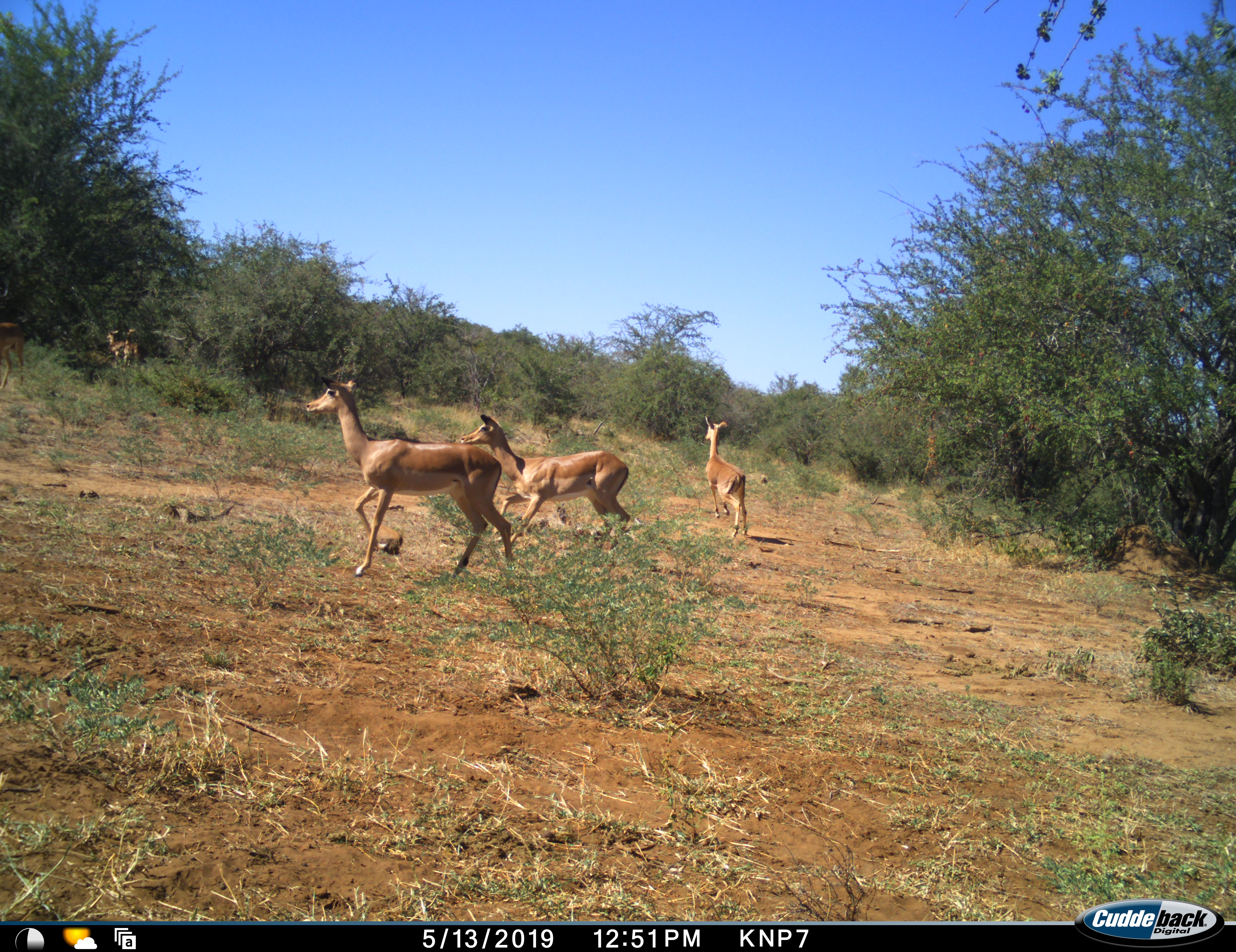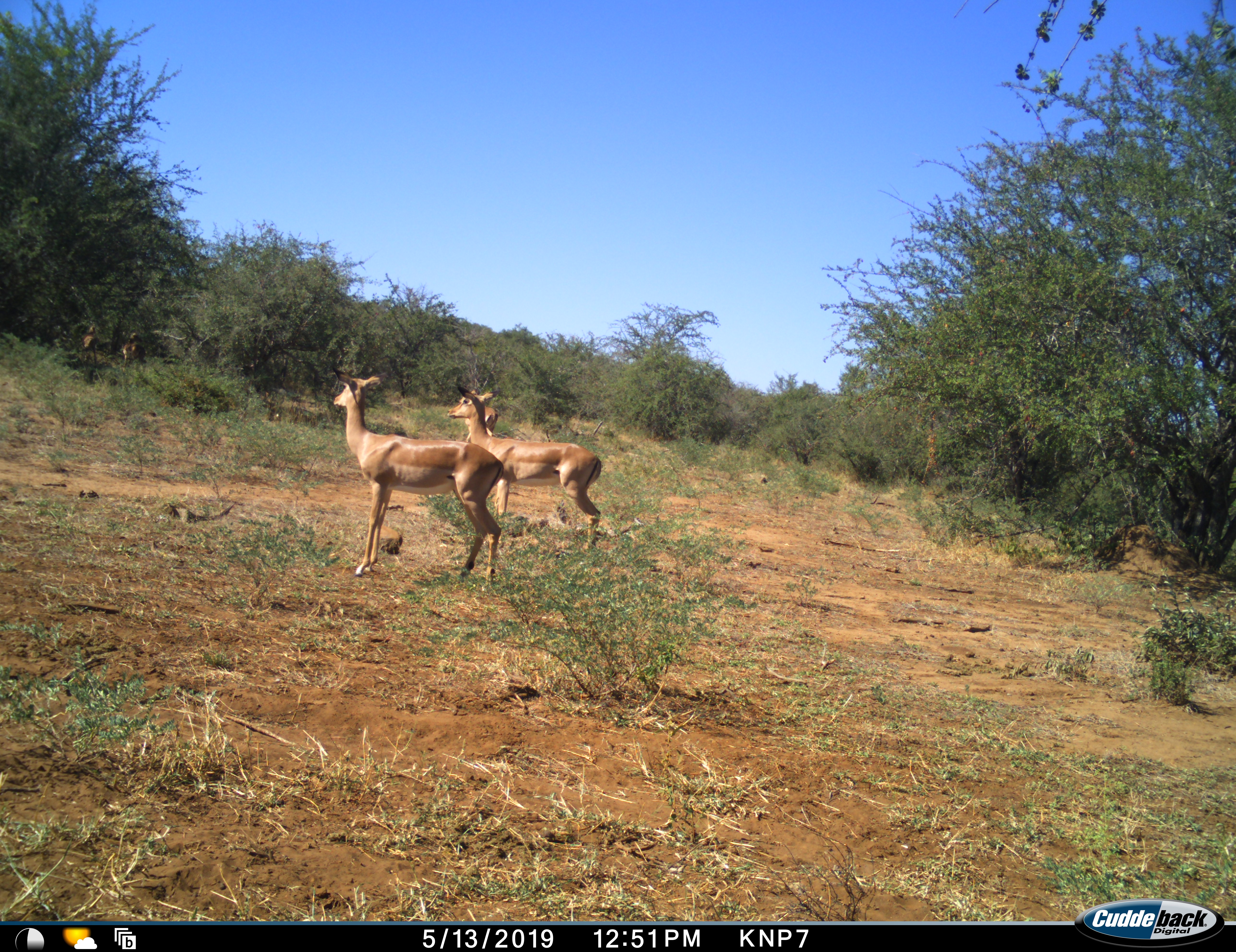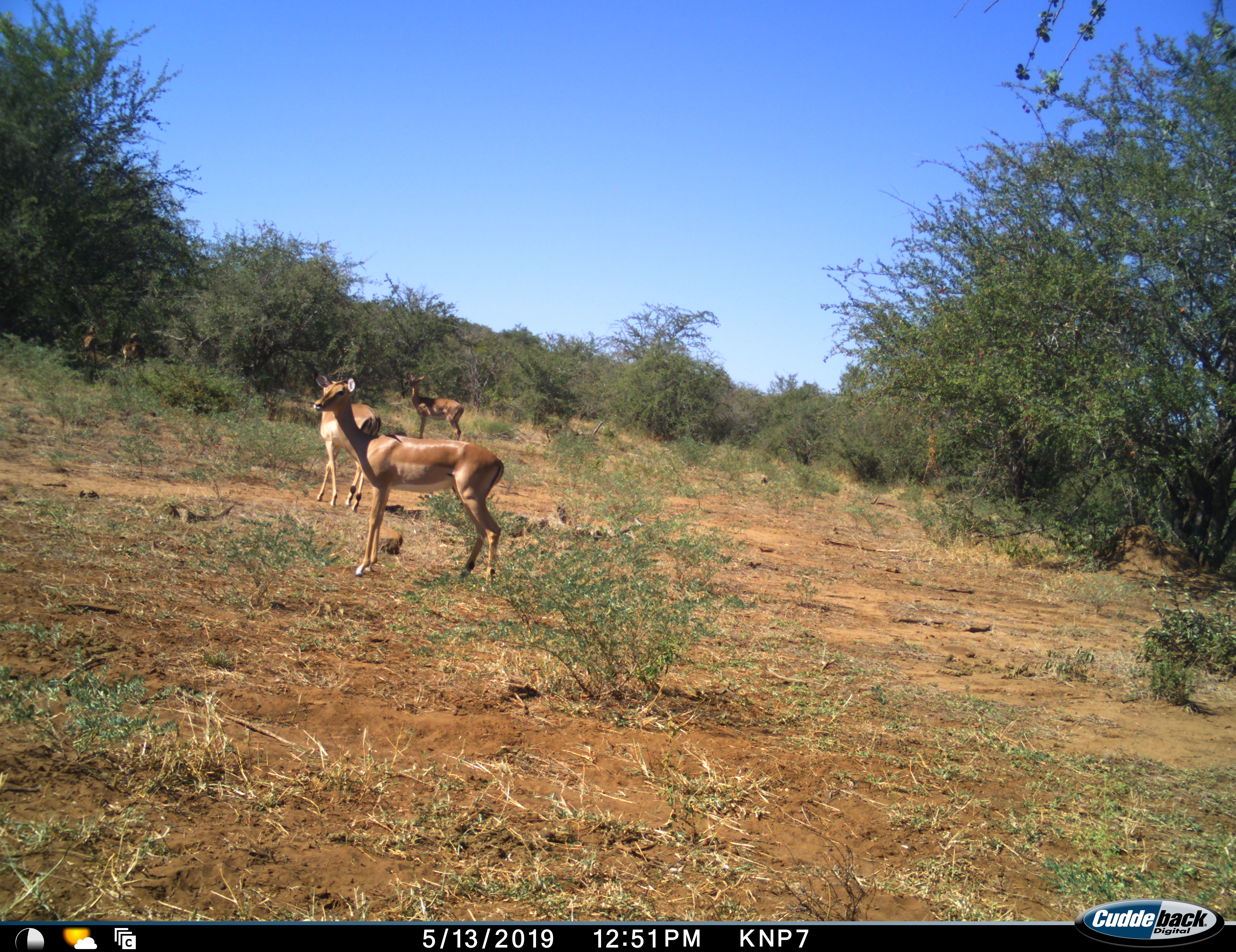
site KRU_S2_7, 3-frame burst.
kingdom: Animalia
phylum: Chordata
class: Mammalia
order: Artiodactyla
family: Bovidae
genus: Aepyceros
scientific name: Aepyceros melampus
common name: impala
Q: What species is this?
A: Impala (Aepyceros melampus).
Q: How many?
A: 6.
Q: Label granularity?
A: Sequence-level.